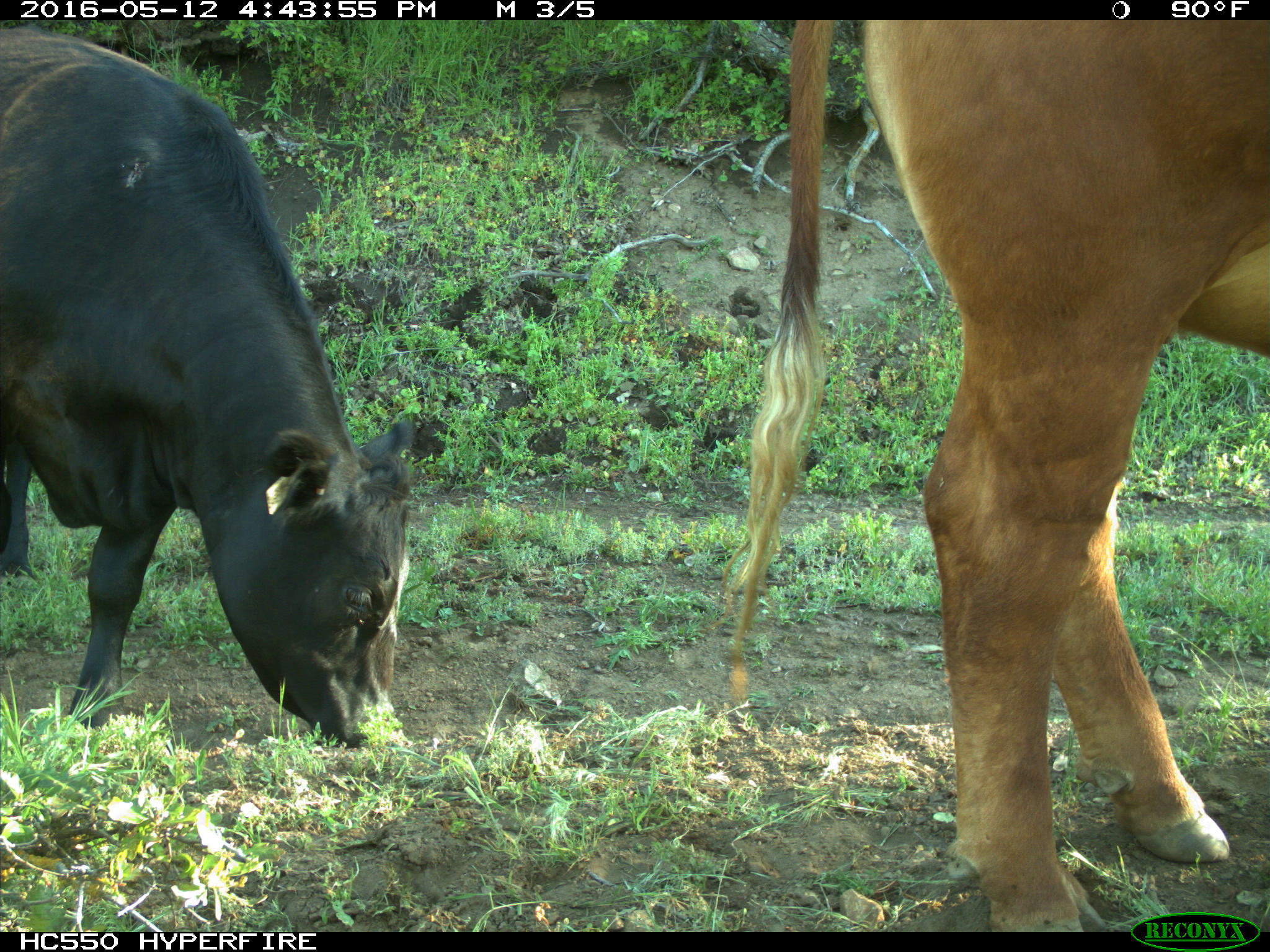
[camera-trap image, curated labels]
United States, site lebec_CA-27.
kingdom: Animalia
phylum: Chordata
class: Mammalia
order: Artiodactyla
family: Bovidae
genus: Bos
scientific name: Bos taurus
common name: domestic cow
Bos taurus (domestic cow).